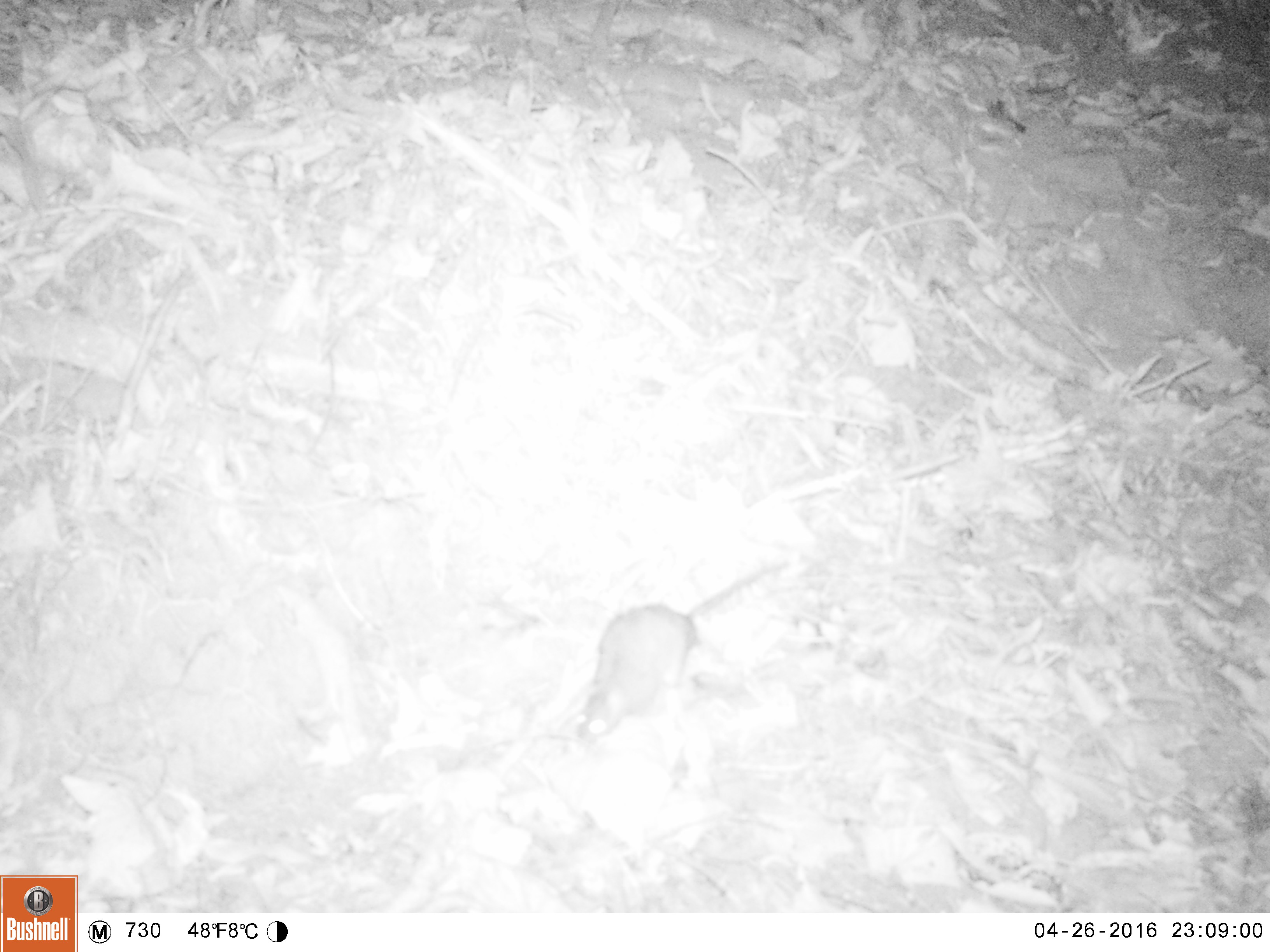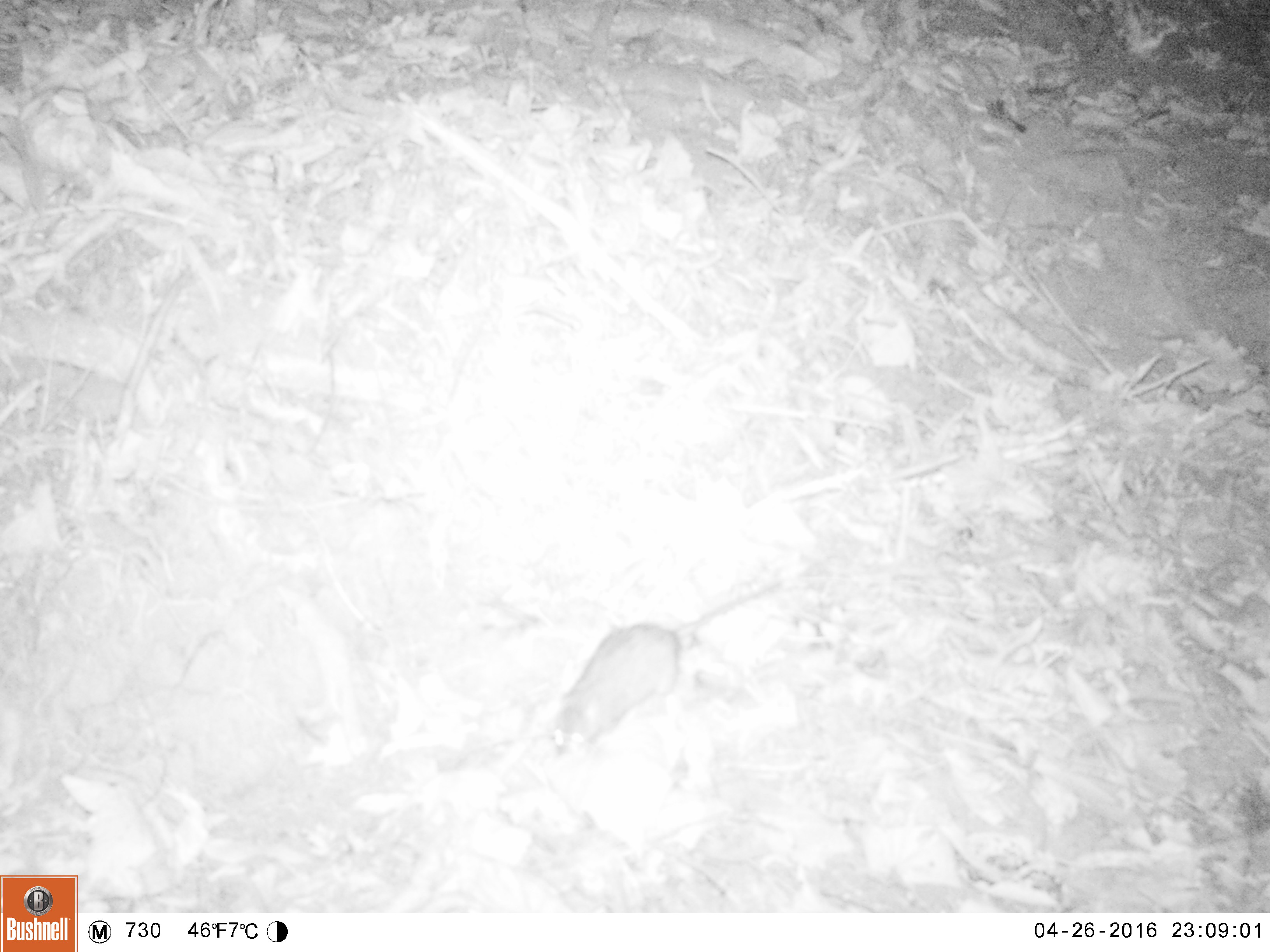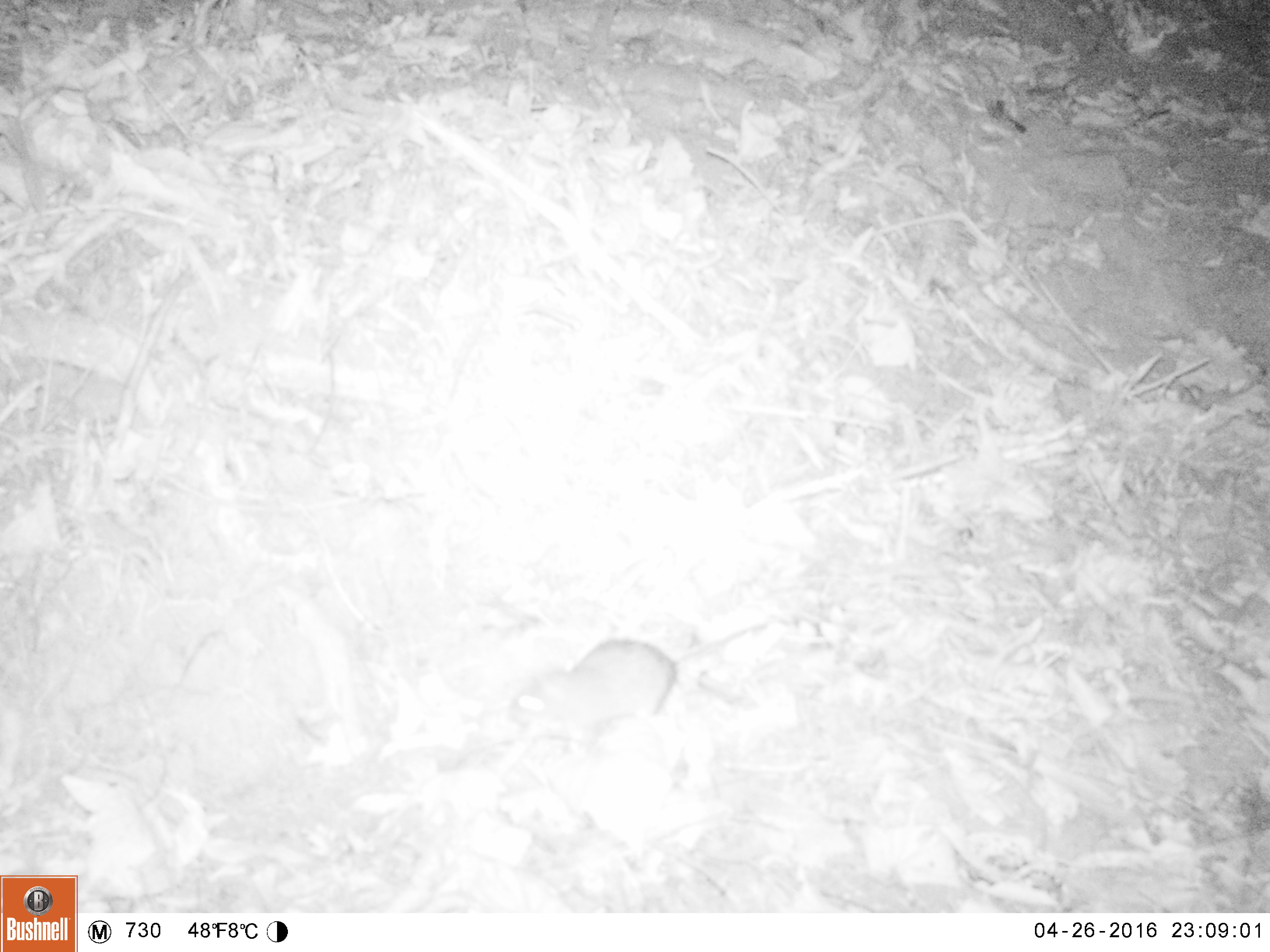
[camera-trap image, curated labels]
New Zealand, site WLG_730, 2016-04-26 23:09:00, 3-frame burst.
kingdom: Animalia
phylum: Chordata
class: Mammalia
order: Rodentia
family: Muridae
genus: Rattus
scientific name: Rattus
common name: rat